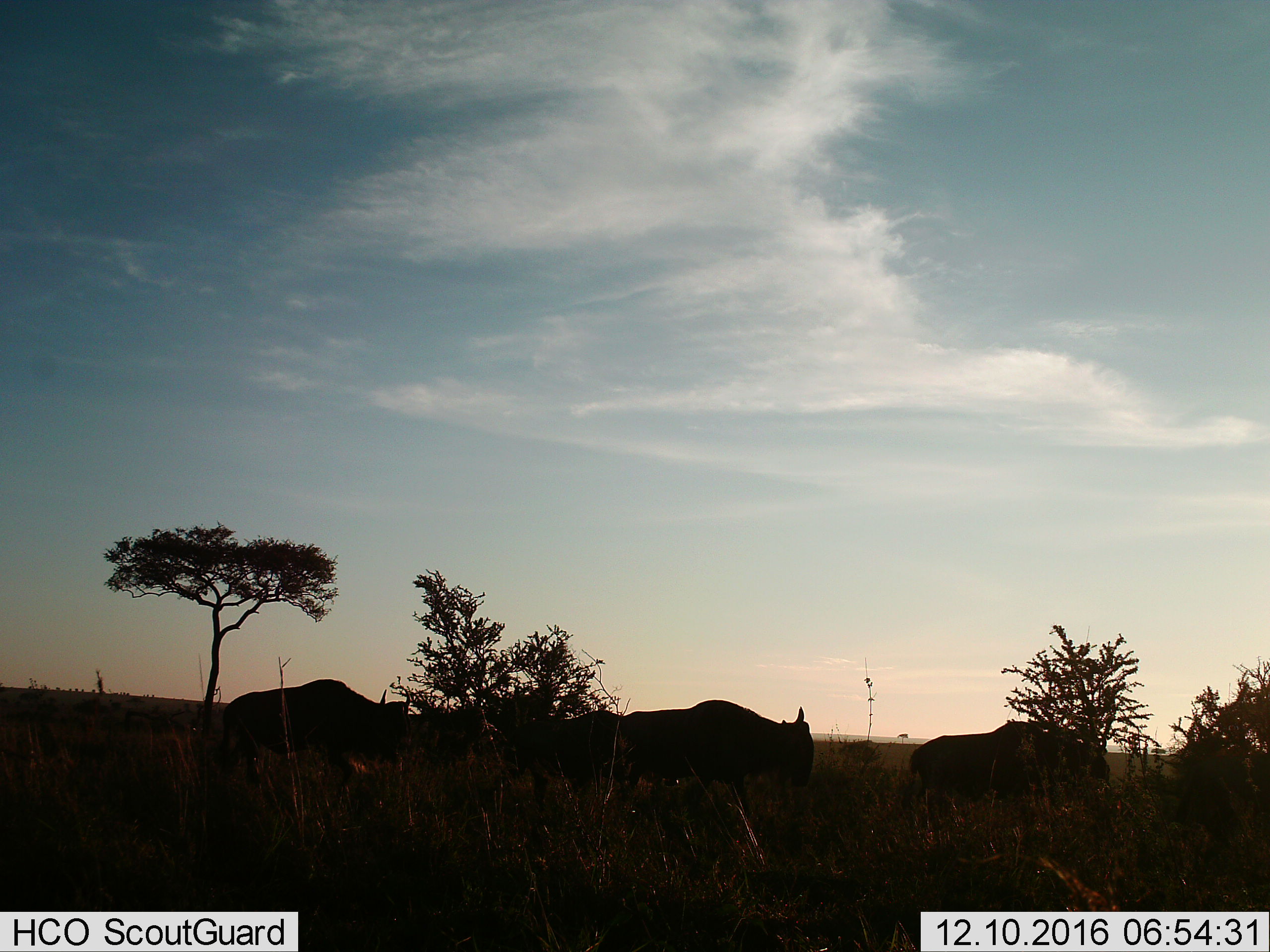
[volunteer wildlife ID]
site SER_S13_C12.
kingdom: Animalia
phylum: Chordata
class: Mammalia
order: Artiodactyla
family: Bovidae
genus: Connochaetes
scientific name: Connochaetes taurinus taurinus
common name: blue wildebeest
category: wildebeestblue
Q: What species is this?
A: Wildebeestblue (blue wildebeest) (Connochaetes taurinus taurinus).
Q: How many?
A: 3.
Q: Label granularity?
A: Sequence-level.